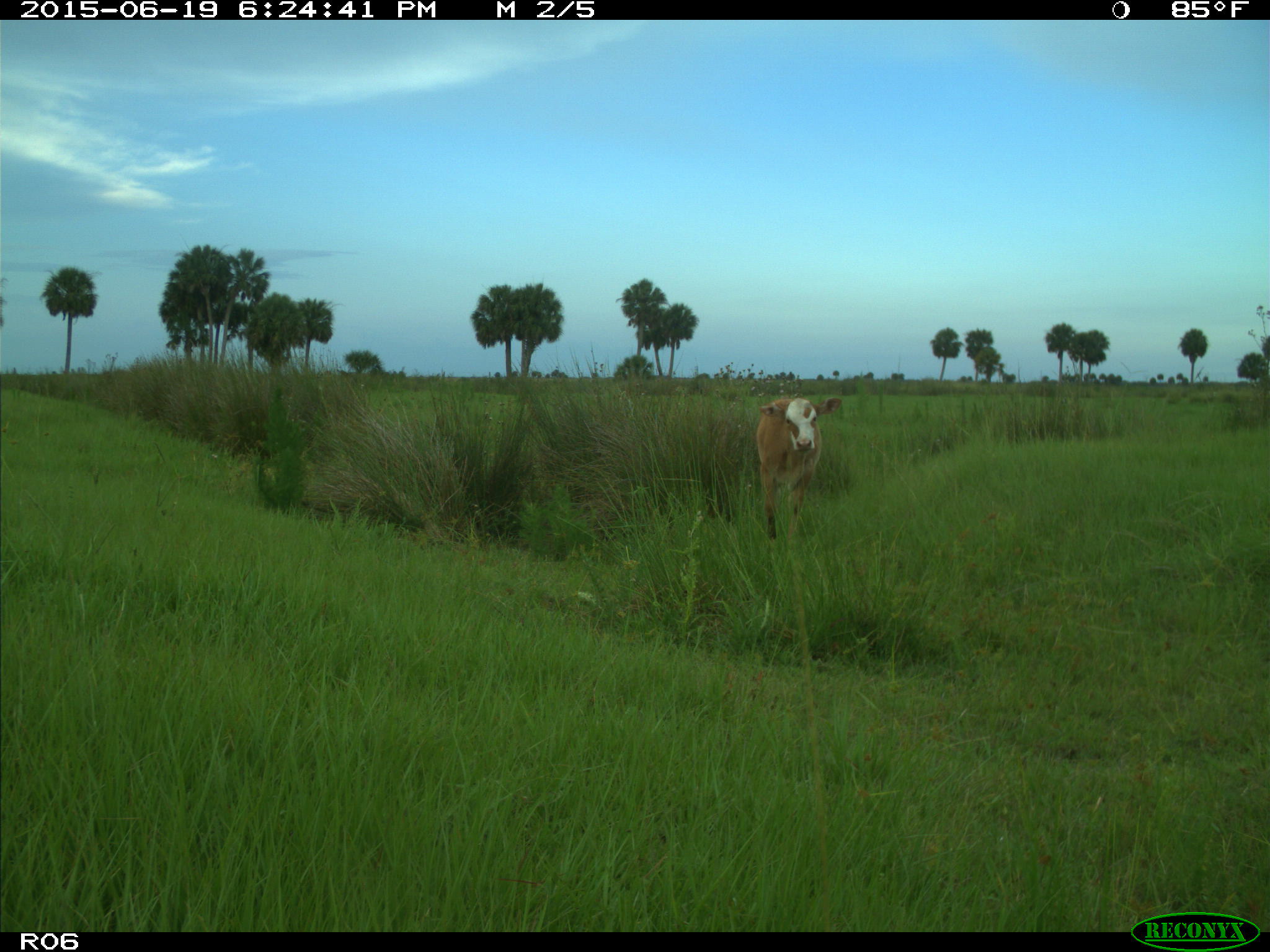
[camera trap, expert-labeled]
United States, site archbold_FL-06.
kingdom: Animalia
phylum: Chordata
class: Mammalia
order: Artiodactyla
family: Bovidae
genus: Bos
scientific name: Bos taurus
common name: domestic cow